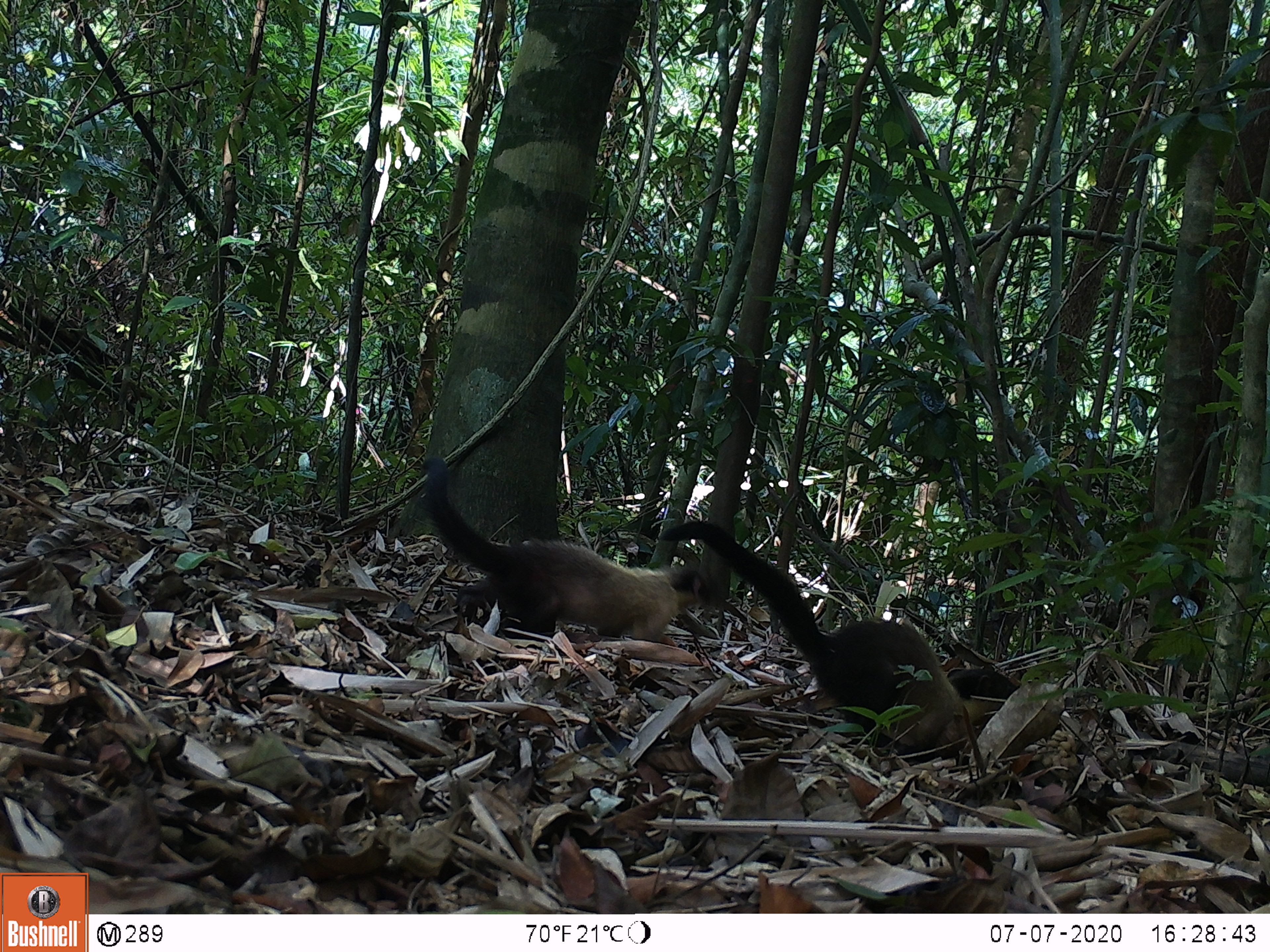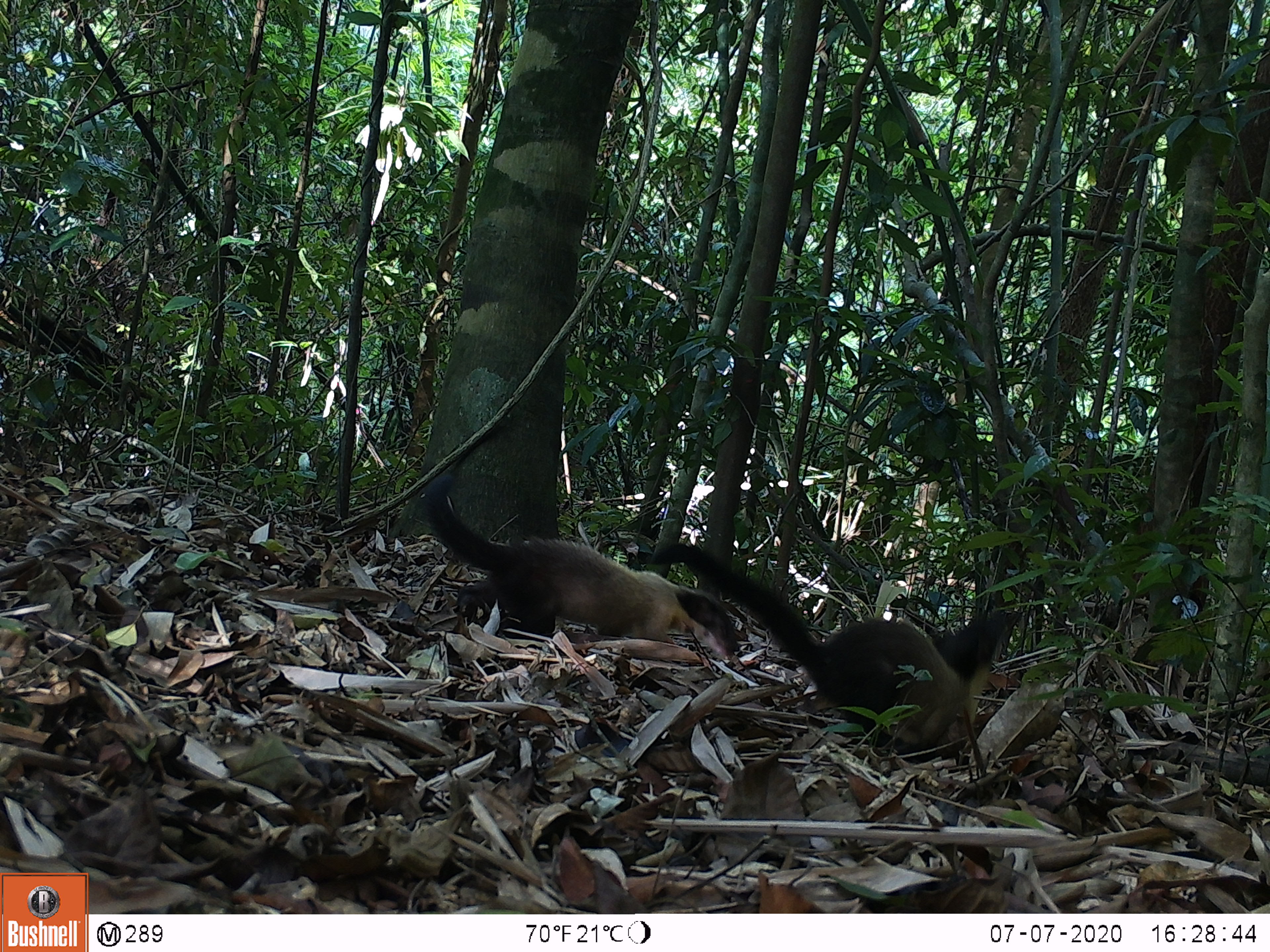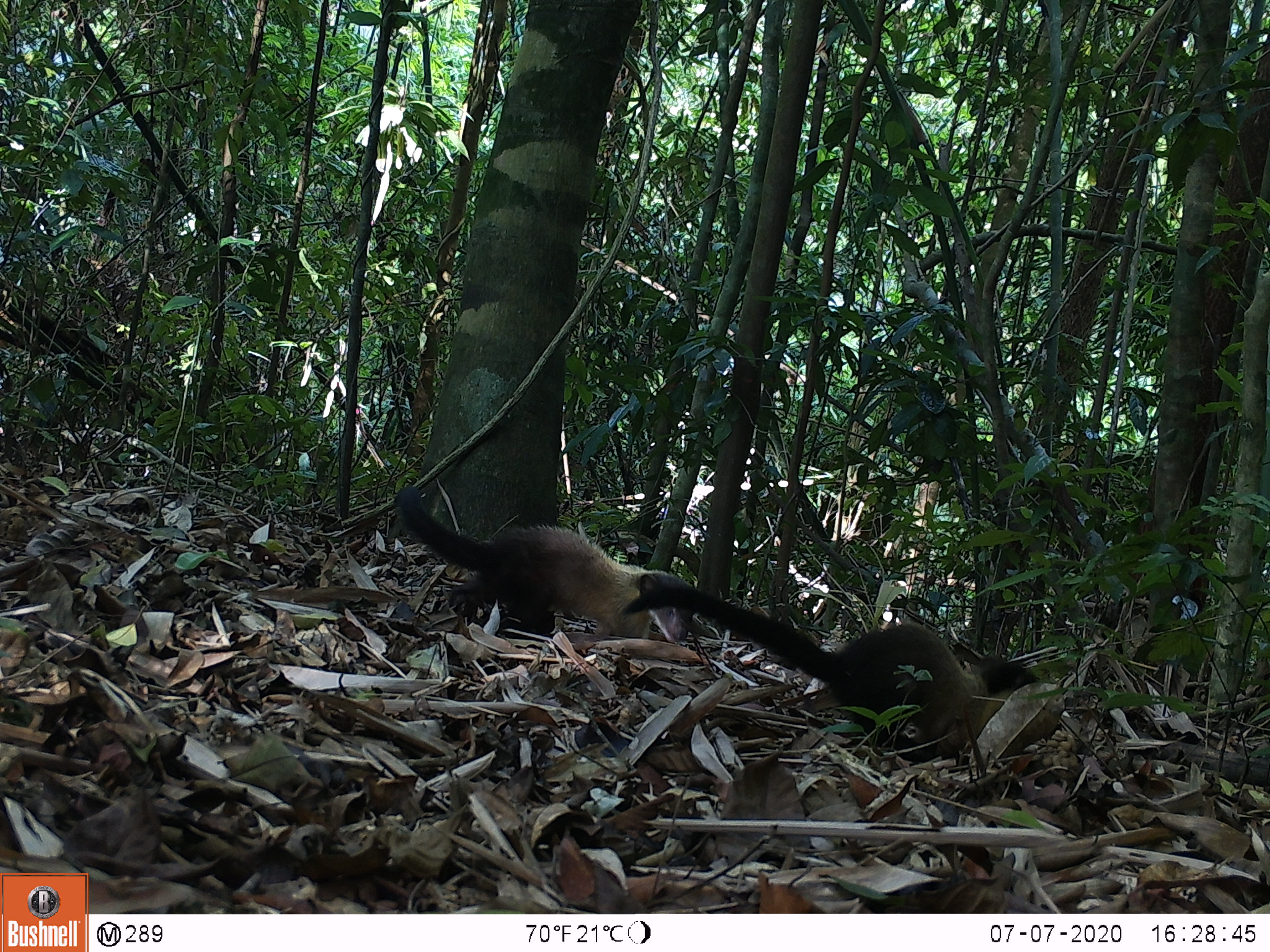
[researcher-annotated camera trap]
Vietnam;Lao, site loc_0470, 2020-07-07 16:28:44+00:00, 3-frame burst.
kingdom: Animalia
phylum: Chordata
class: Mammalia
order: Carnivora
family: Mustelidae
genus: Martes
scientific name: Martes flavigula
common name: yellow-throated marten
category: yellow throated marten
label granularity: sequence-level